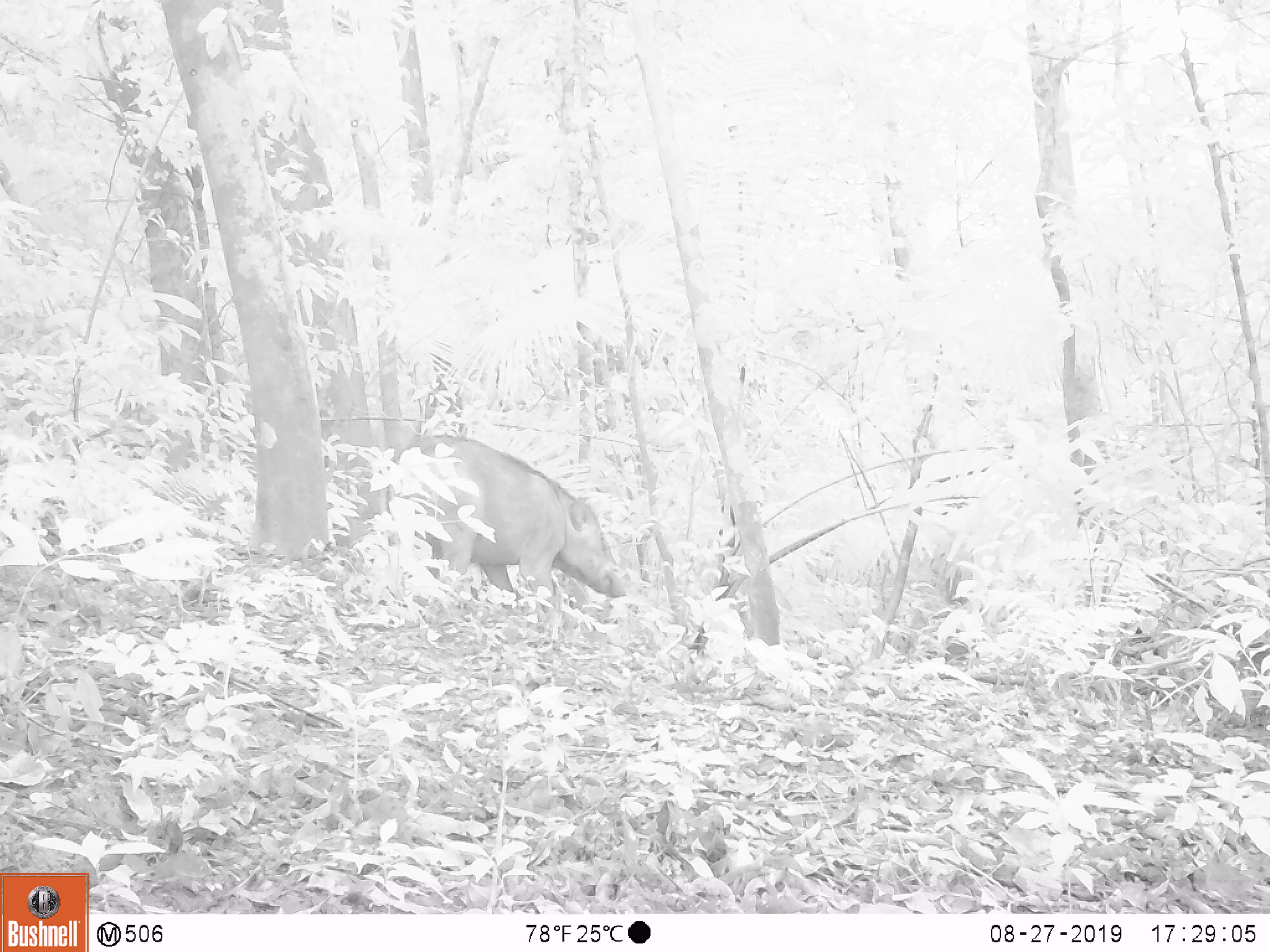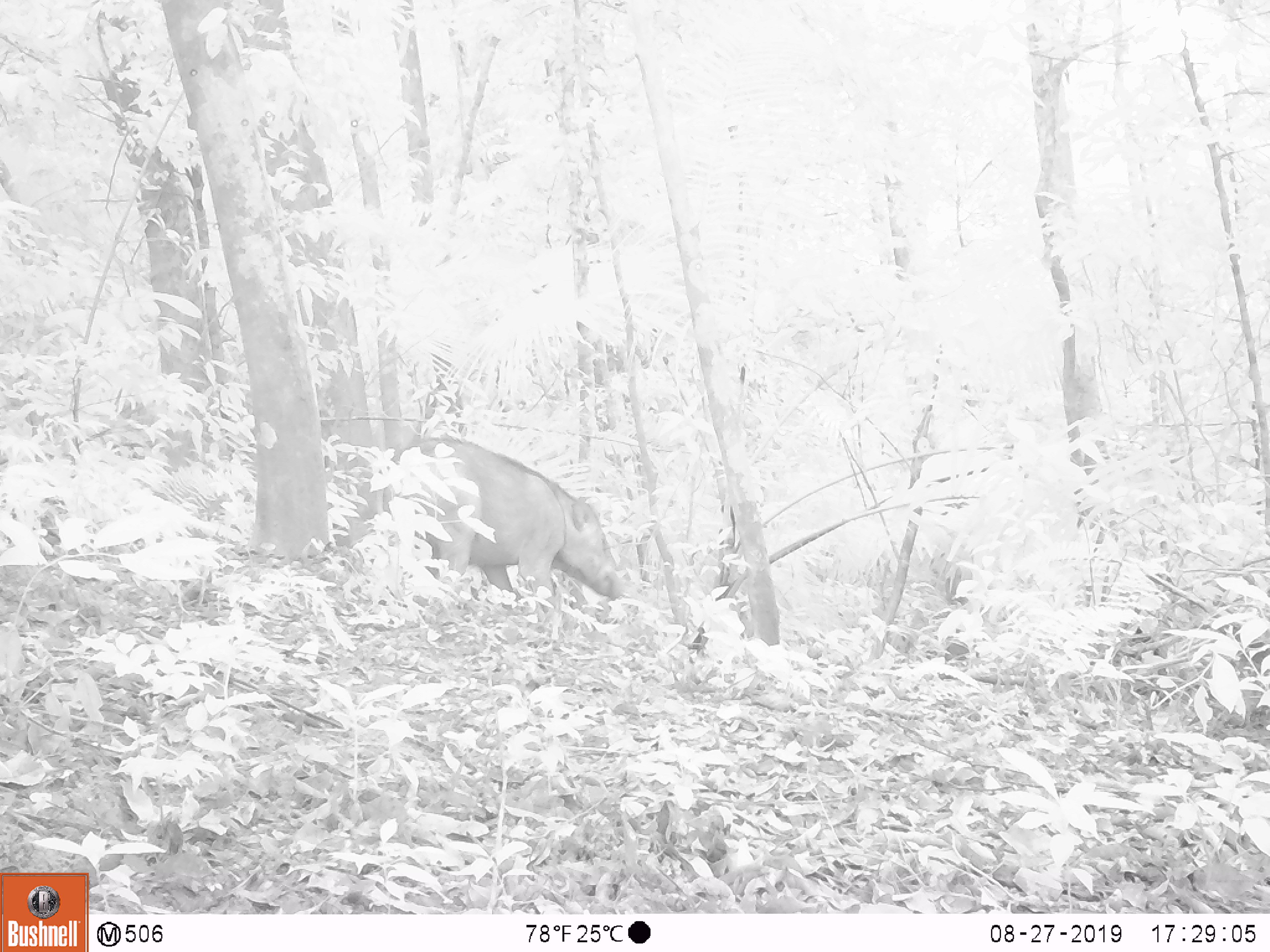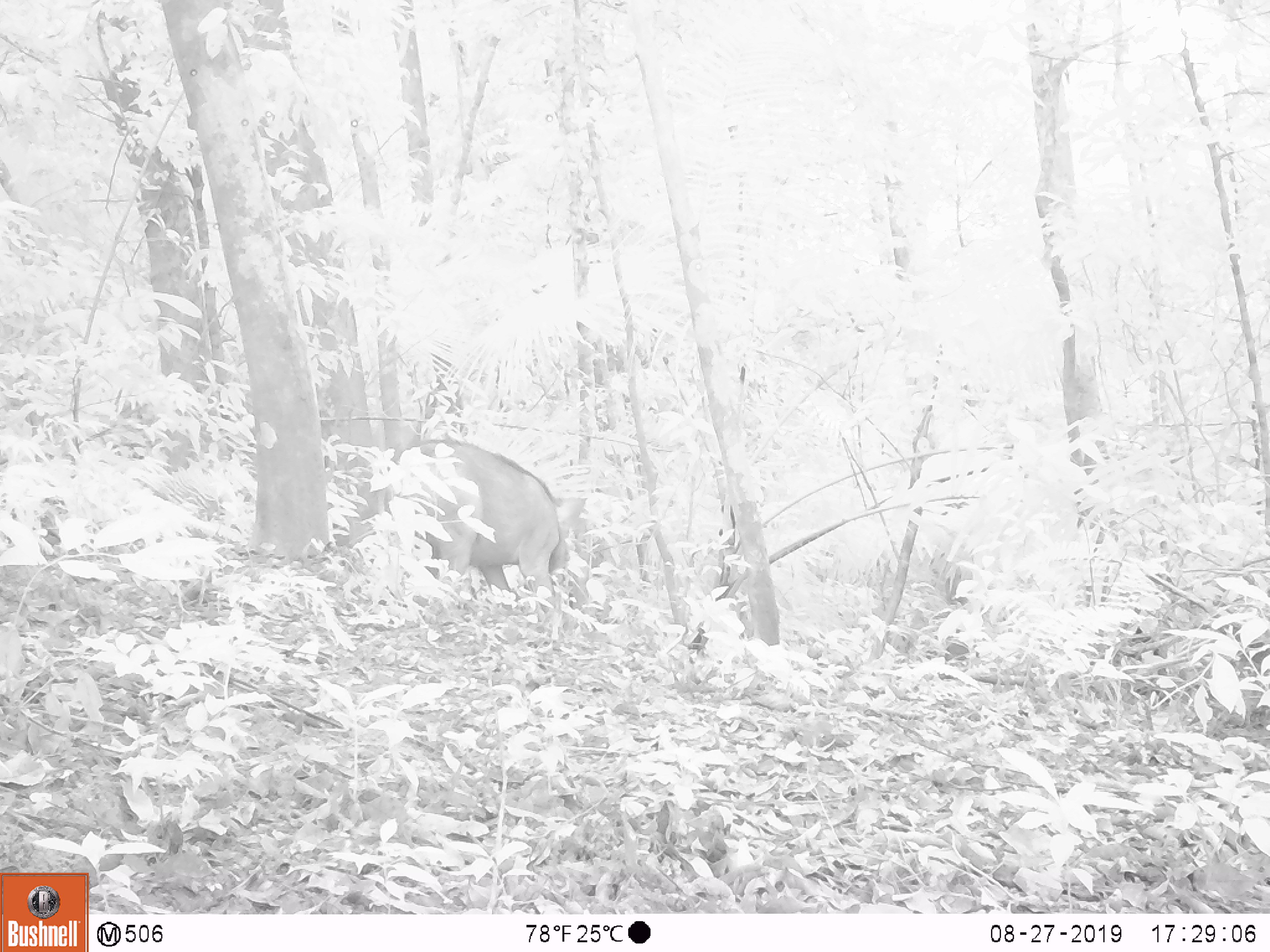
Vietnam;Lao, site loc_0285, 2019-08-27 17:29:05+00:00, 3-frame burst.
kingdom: Animalia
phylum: Chordata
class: Mammalia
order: Artiodactyla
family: Suidae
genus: Sus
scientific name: Sus scrofa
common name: eurasian wild pig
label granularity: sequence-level